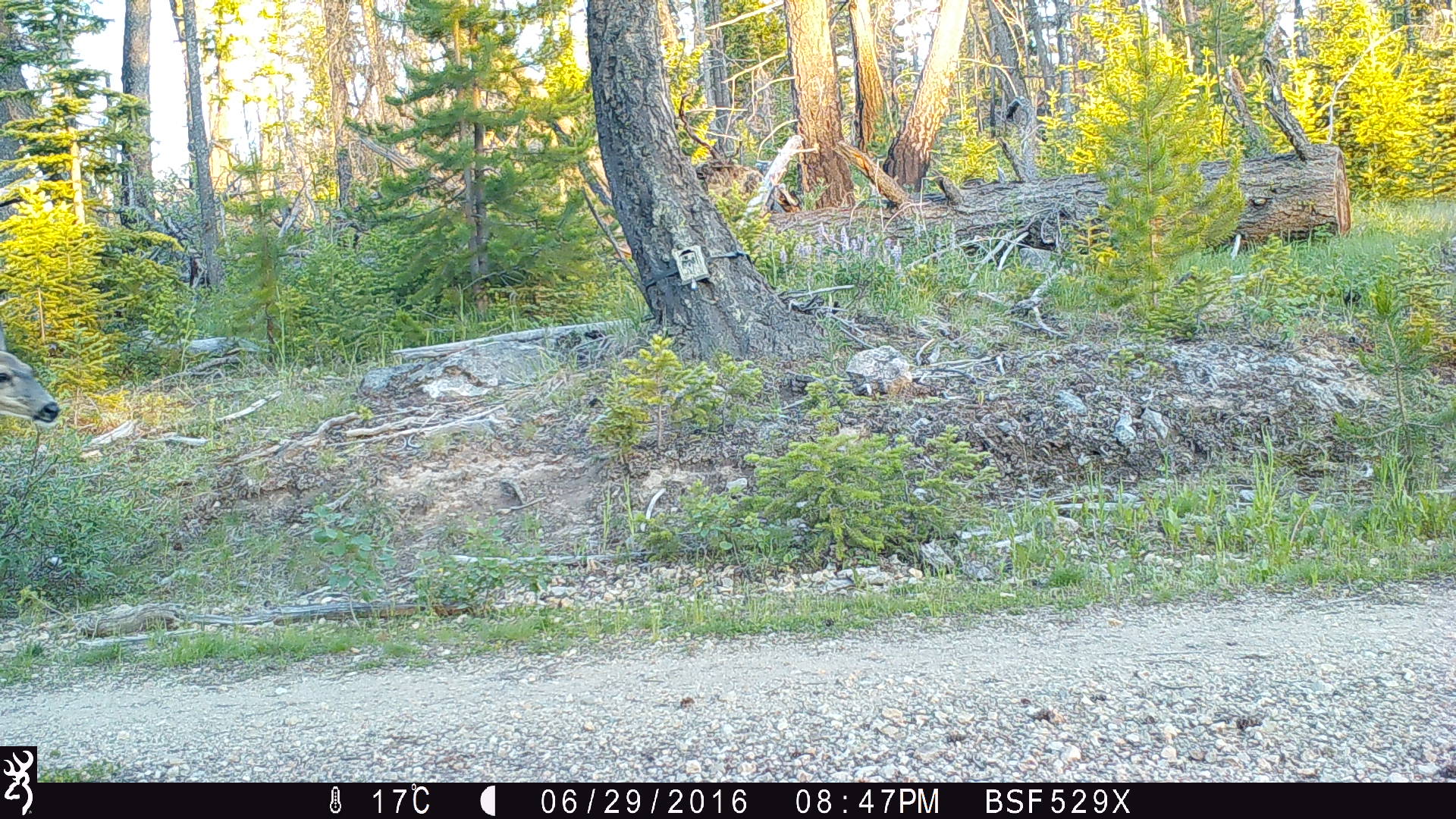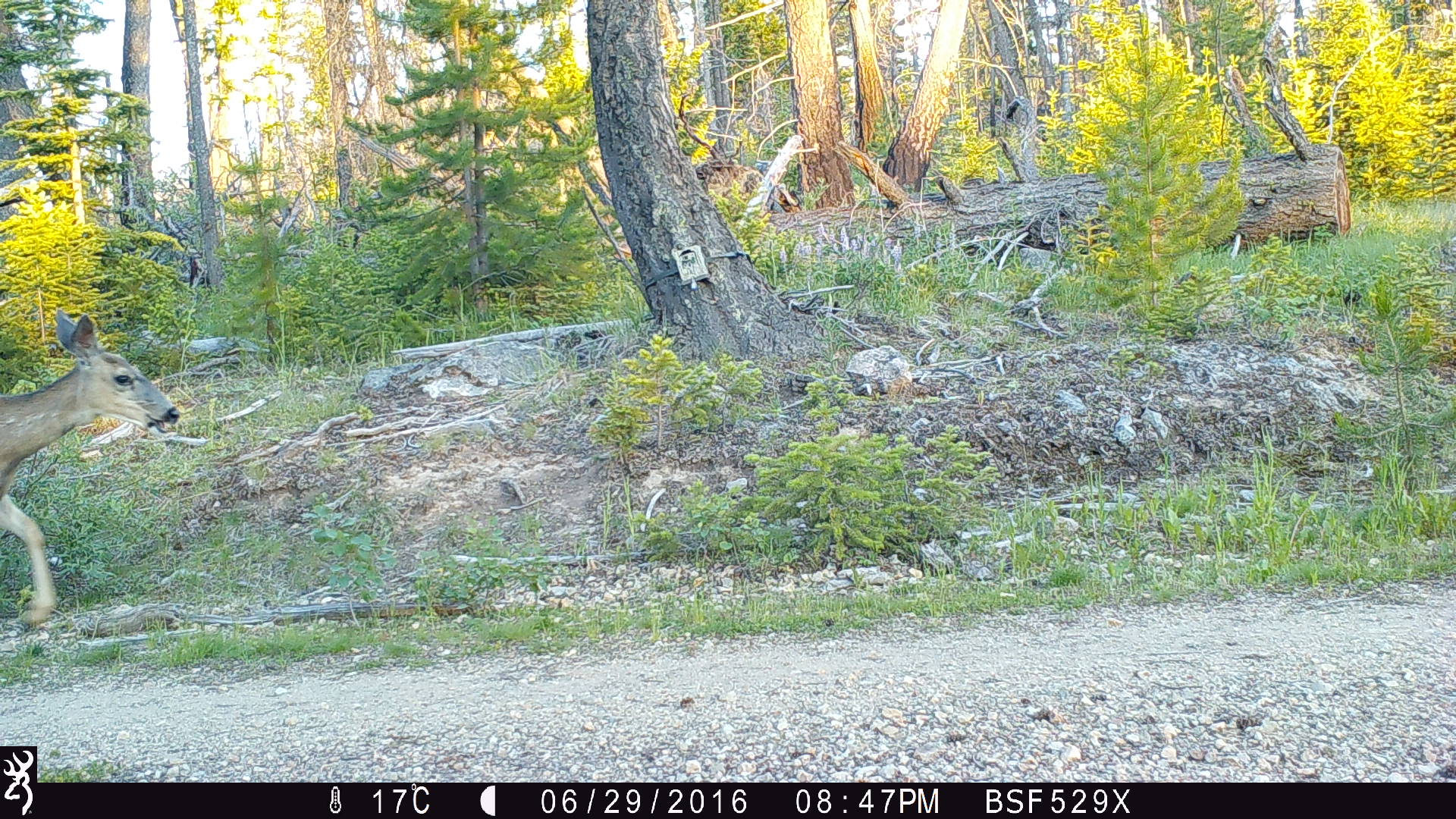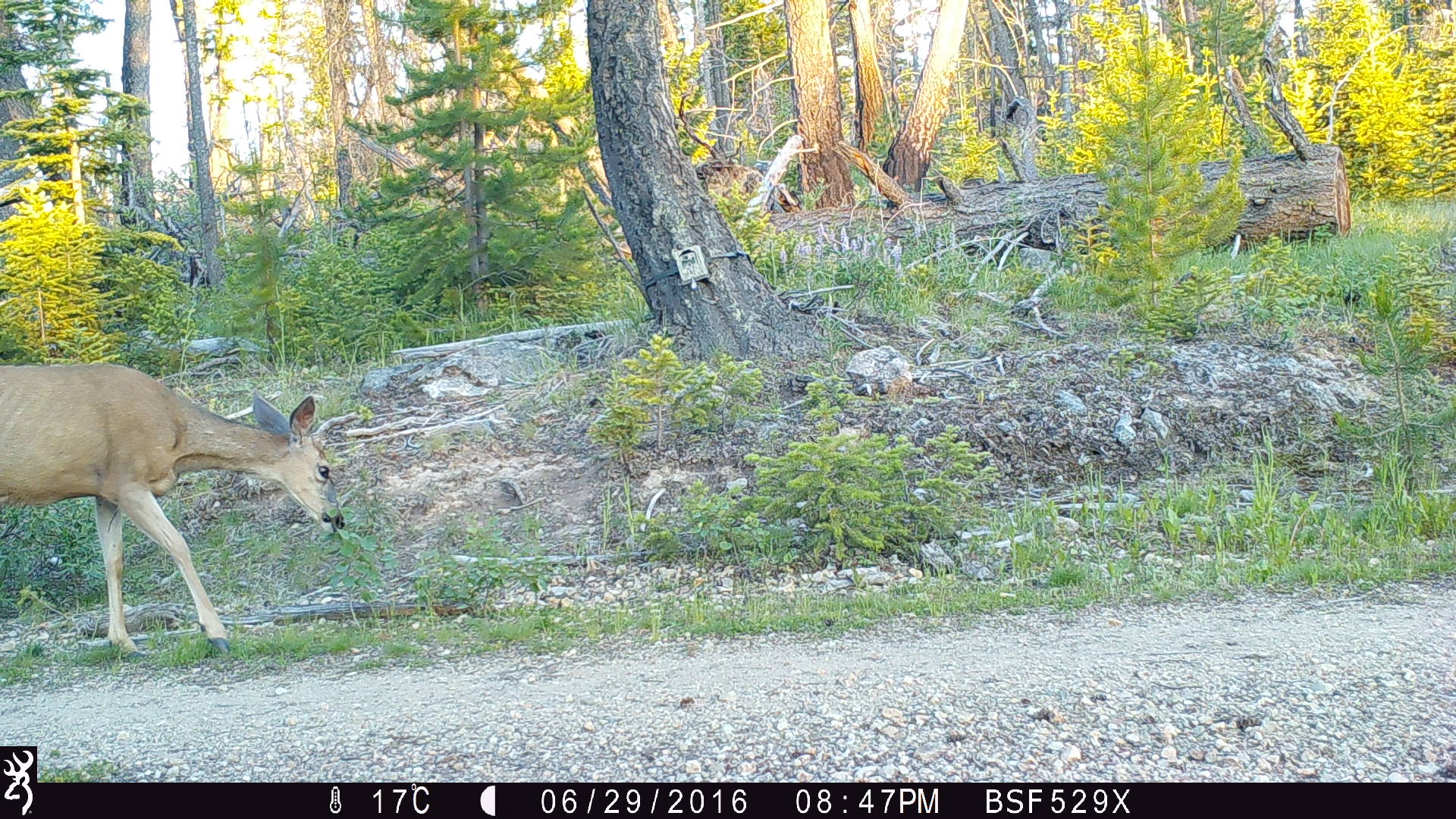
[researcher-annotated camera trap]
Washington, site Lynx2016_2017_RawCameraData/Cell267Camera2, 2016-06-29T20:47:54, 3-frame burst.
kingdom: Animalia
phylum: Chordata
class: Mammalia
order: Artiodactyla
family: Cervidae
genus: Odocoileus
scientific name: Odocoileus hemionus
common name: mule deer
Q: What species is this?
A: Odocoileus hemionus (mule deer).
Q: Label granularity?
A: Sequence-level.